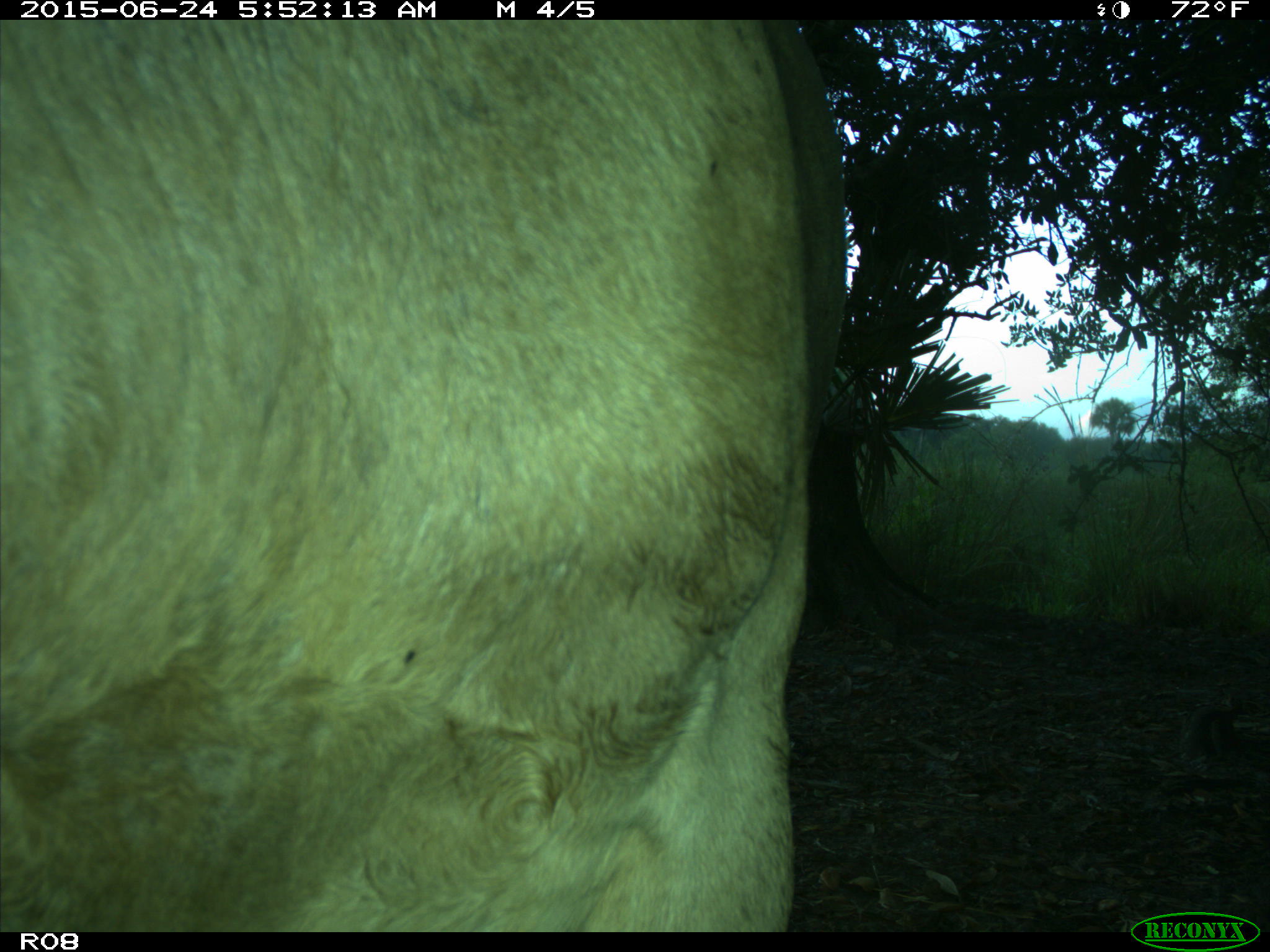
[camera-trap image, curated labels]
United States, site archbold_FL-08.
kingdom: Animalia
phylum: Chordata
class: Mammalia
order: Artiodactyla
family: Bovidae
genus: Bos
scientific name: Bos taurus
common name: domestic cow